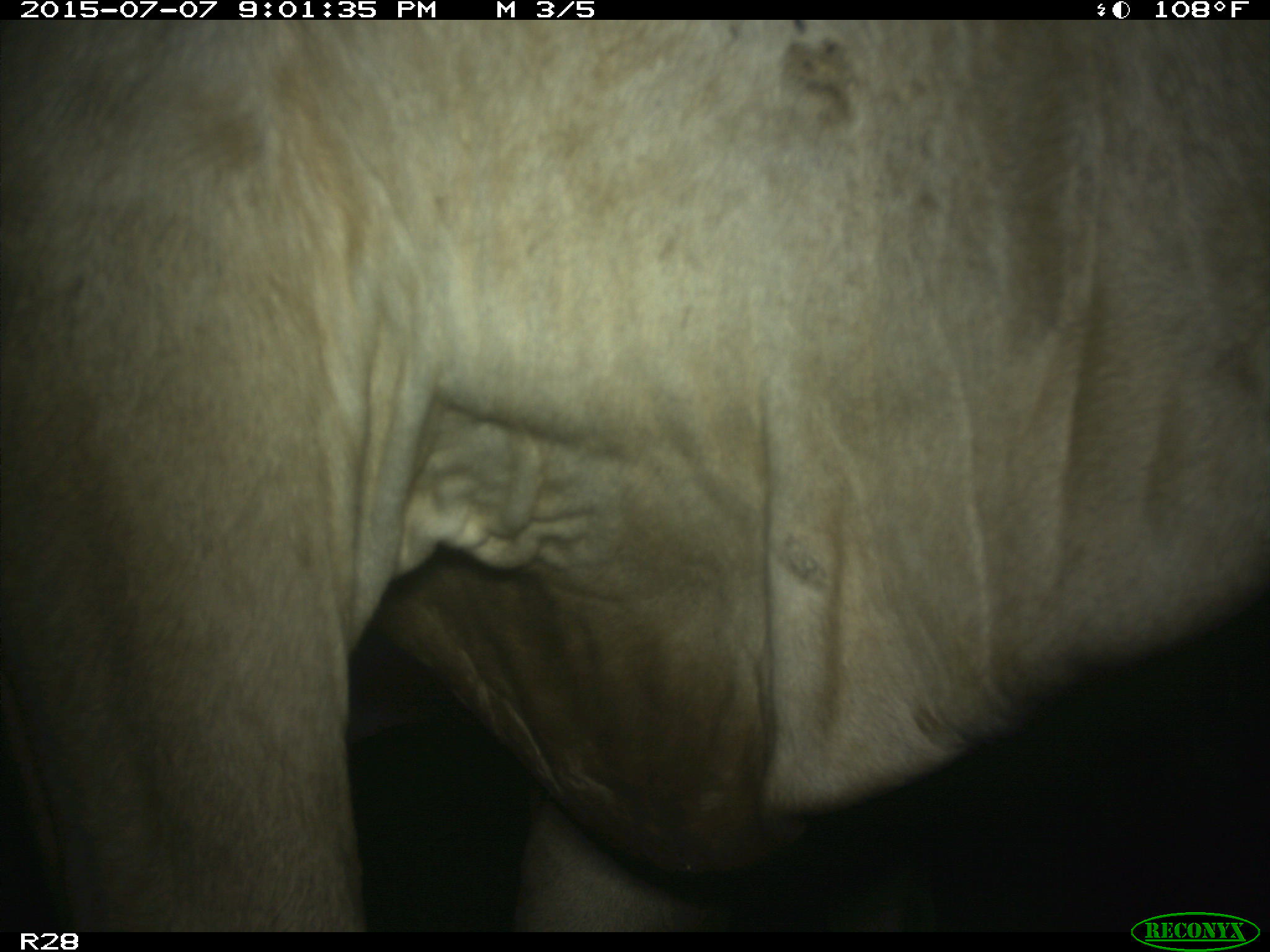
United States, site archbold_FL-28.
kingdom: Animalia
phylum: Chordata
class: Mammalia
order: Artiodactyla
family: Bovidae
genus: Bos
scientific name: Bos taurus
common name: domestic cow